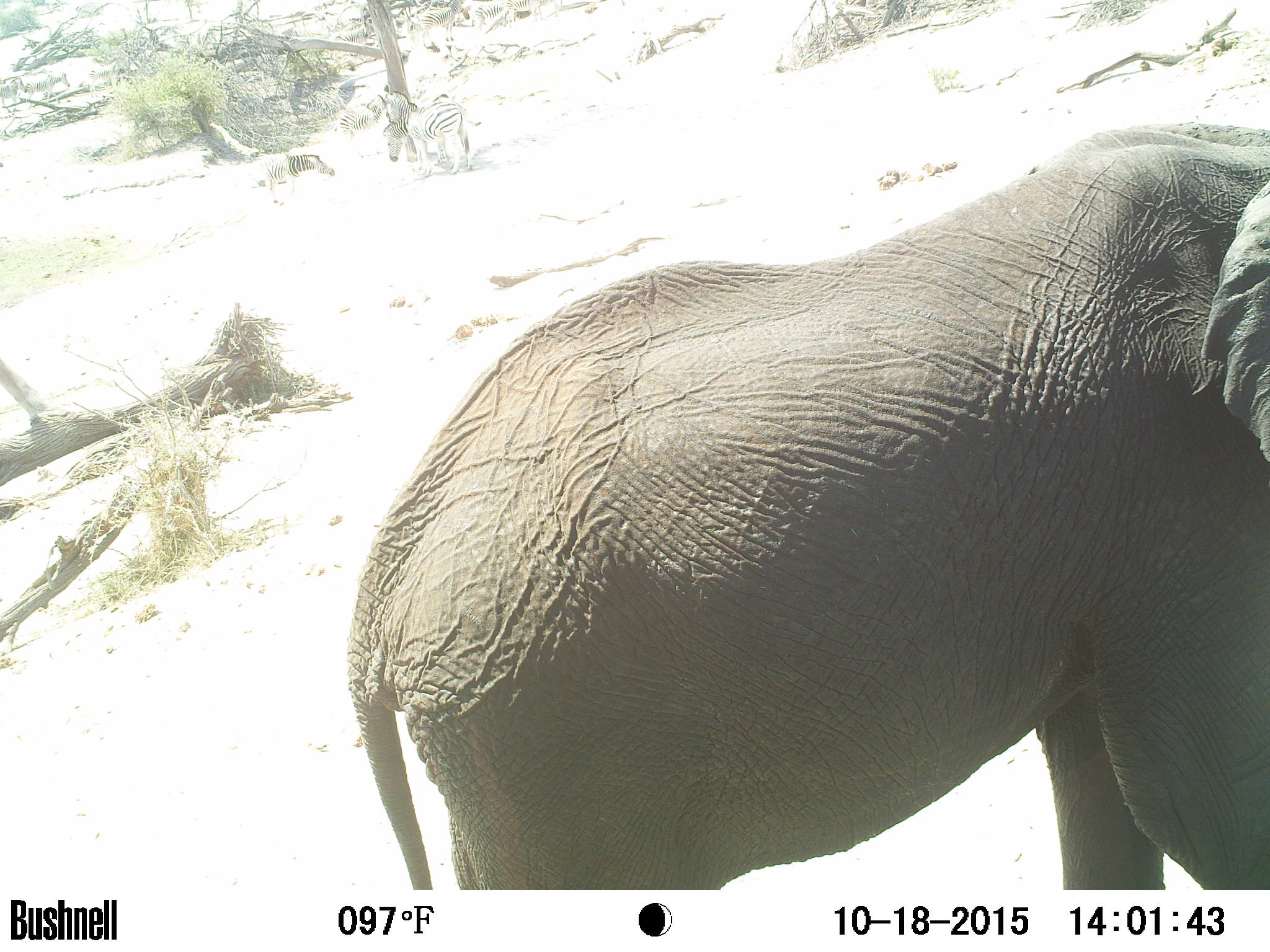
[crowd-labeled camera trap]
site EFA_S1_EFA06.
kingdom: Animalia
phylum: Chordata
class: Mammalia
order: Proboscidea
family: Elephantidae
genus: Loxodonta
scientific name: Loxodonta africana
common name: african bush elephant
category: elephant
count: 1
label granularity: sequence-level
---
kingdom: Animalia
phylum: Chordata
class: Mammalia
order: Perissodactyla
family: Equidae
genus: Equus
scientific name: Equus quagga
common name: plains zebra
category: zebraplains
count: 11-50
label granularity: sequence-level